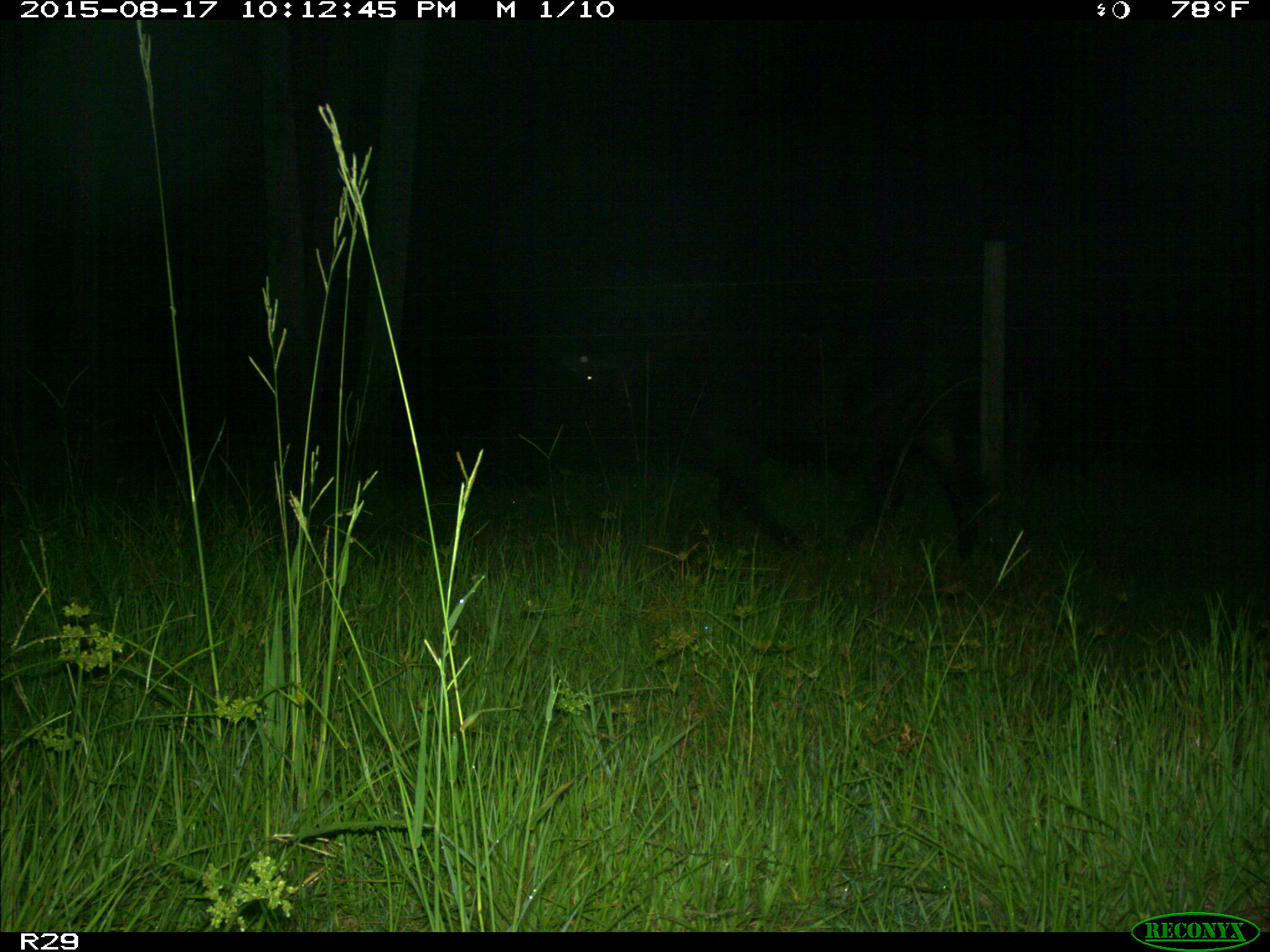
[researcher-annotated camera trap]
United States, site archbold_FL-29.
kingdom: Animalia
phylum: Chordata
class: Mammalia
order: Artiodactyla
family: Bovidae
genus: Bos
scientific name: Bos taurus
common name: domestic cow